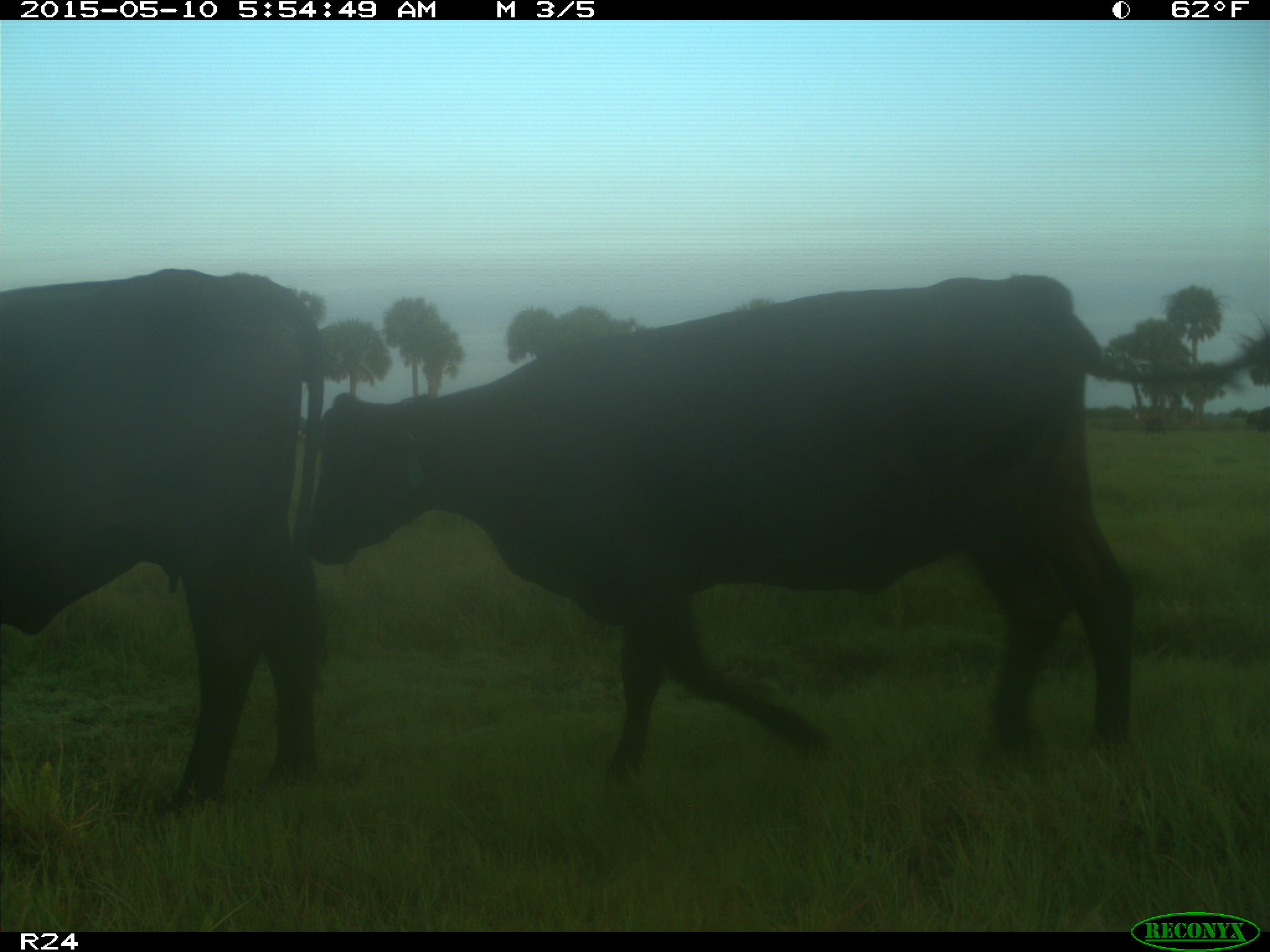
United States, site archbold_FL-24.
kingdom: Animalia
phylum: Chordata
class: Mammalia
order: Artiodactyla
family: Bovidae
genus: Bos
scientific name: Bos taurus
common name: domestic cow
Bos taurus (domestic cow).